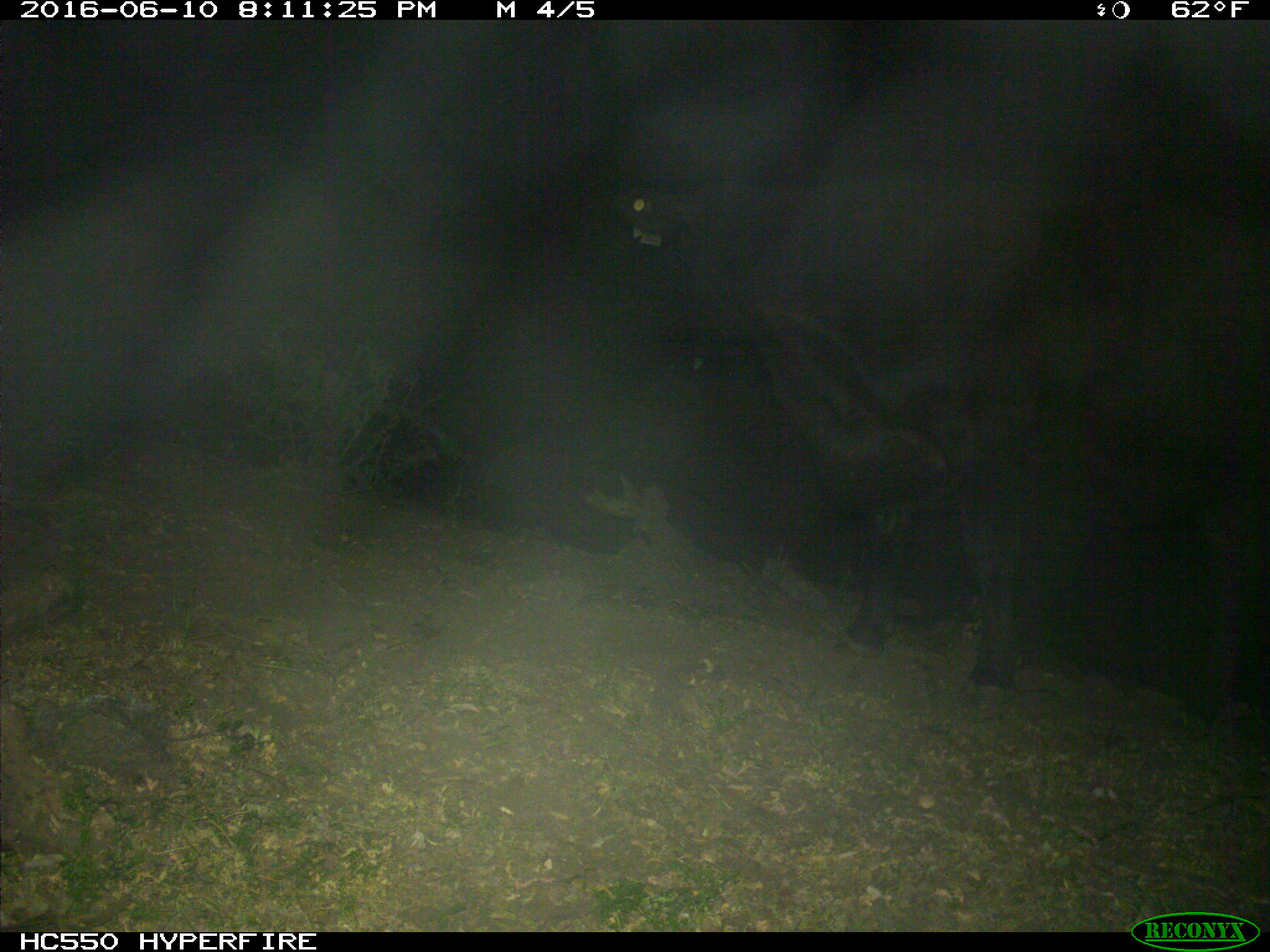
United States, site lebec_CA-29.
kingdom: Animalia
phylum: Chordata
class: Mammalia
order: Artiodactyla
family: Bovidae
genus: Bos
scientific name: Bos taurus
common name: domestic cow